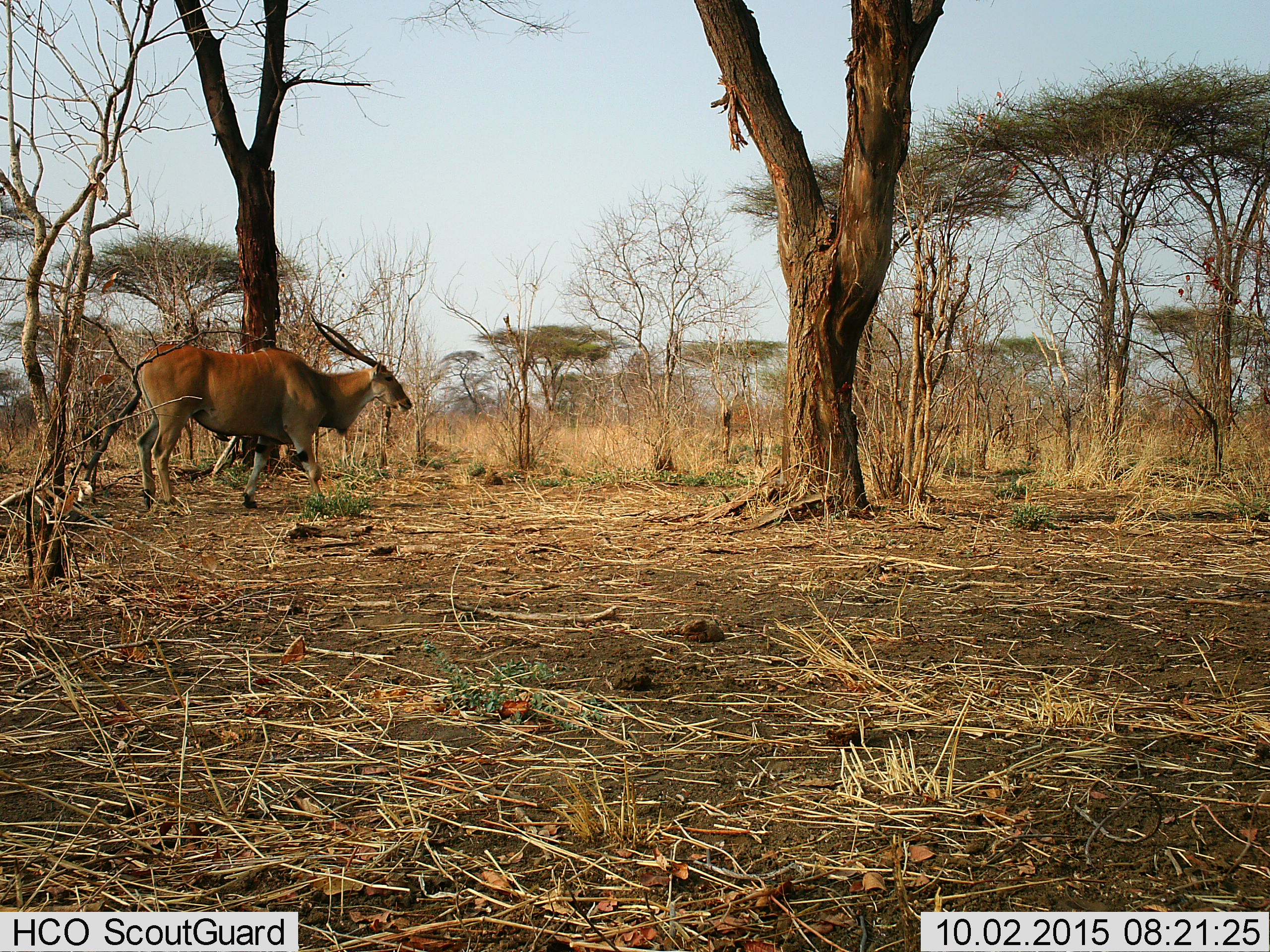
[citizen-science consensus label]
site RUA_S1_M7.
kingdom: Animalia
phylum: Chordata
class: Mammalia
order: Artiodactyla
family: Bovidae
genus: Tragelaphus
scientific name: Tragelaphus oryx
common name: eland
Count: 1.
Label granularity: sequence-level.